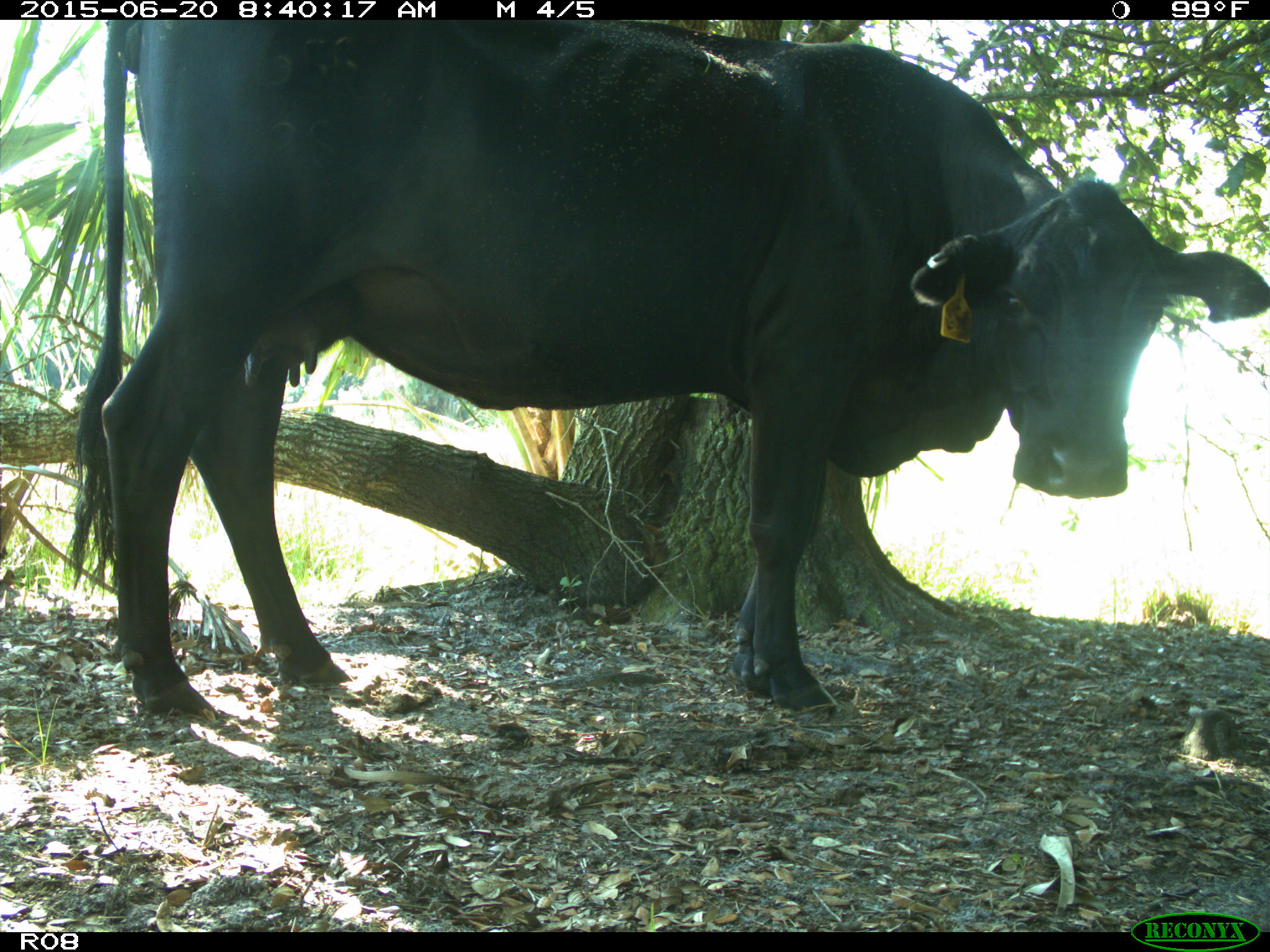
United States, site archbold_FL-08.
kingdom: Animalia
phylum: Chordata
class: Mammalia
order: Artiodactyla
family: Bovidae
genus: Bos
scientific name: Bos taurus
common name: domestic cow